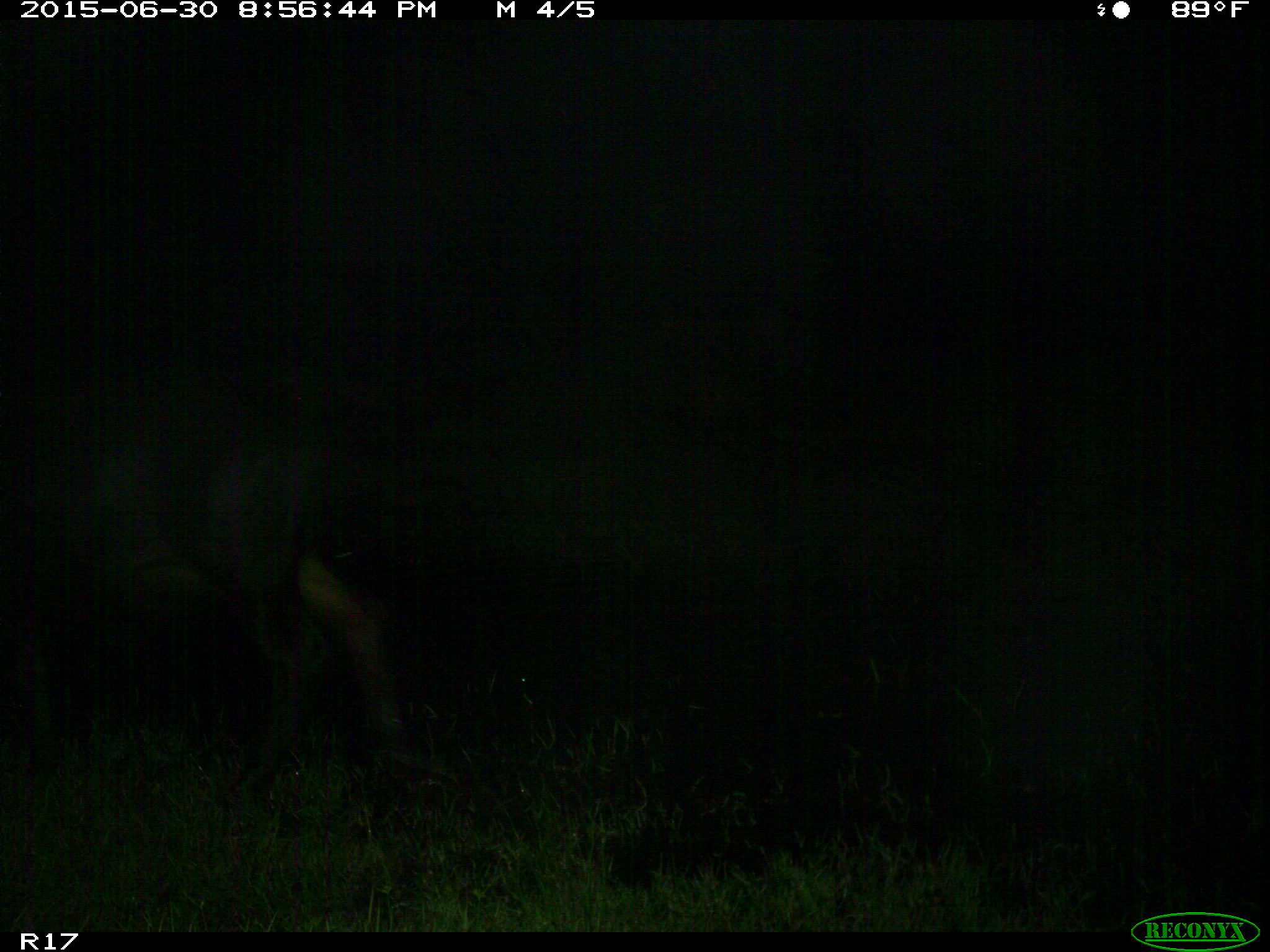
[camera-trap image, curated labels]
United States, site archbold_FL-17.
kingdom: Animalia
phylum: Chordata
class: Mammalia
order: Artiodactyla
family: Bovidae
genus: Bos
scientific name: Bos taurus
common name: domestic cow